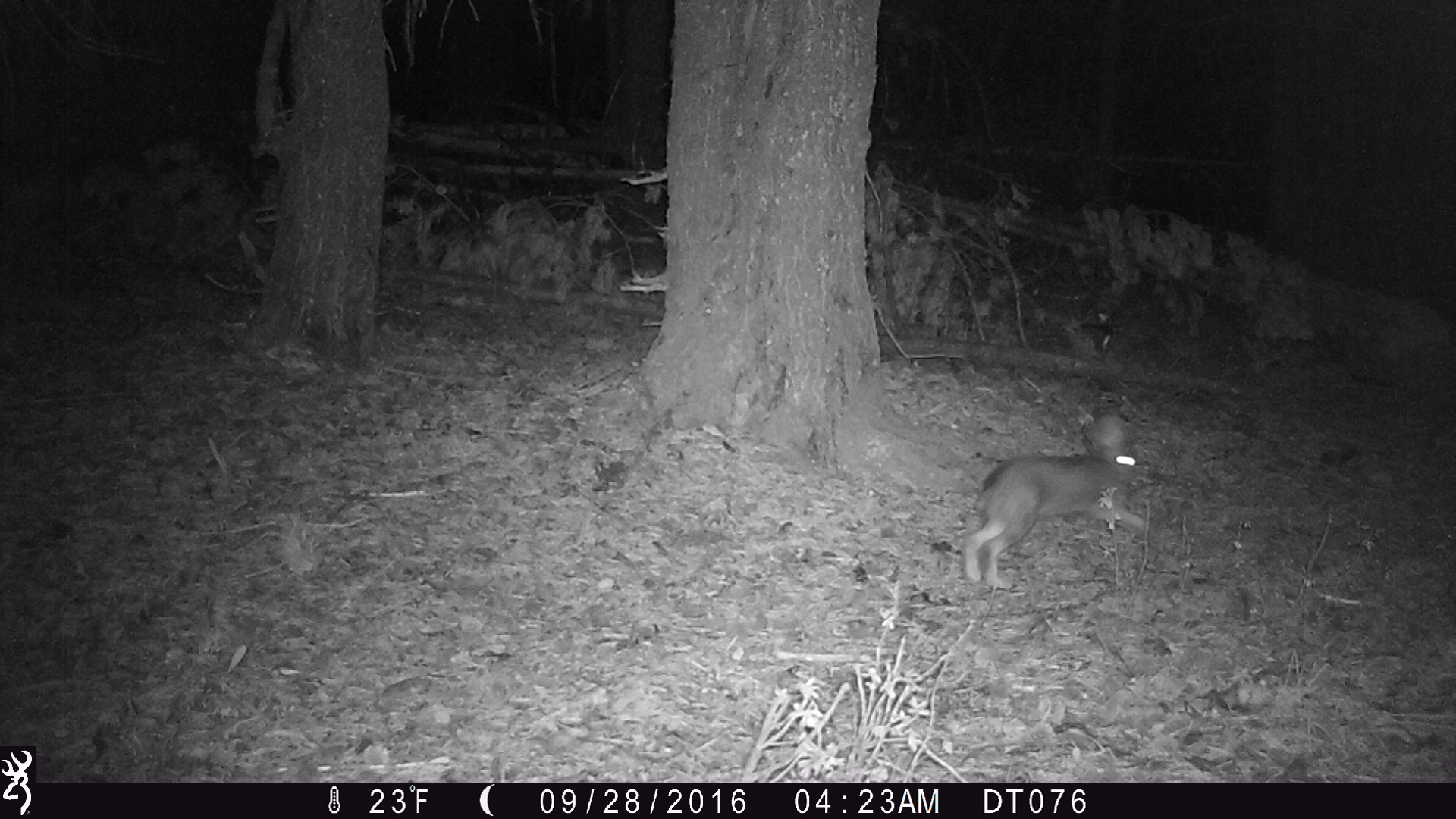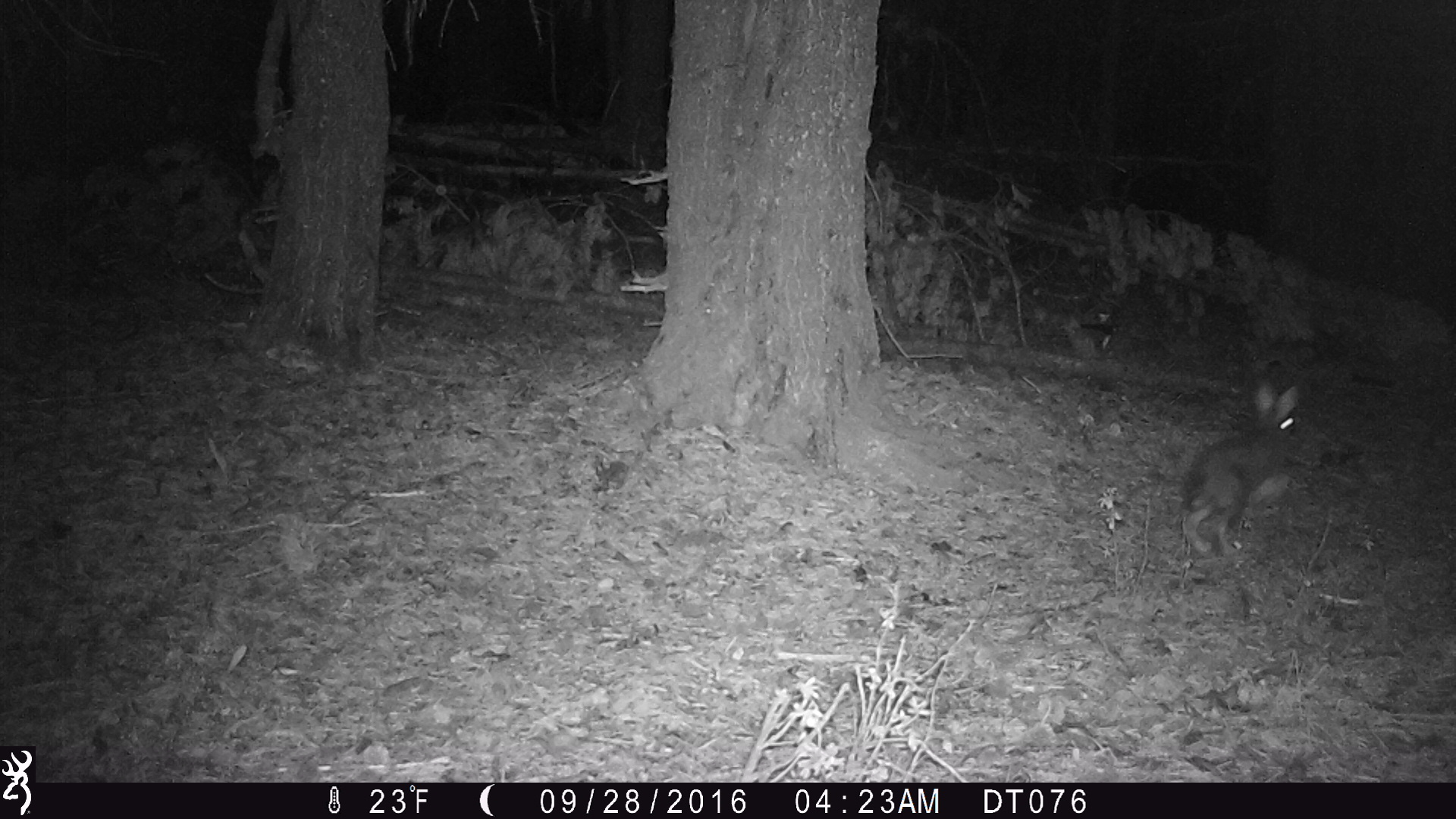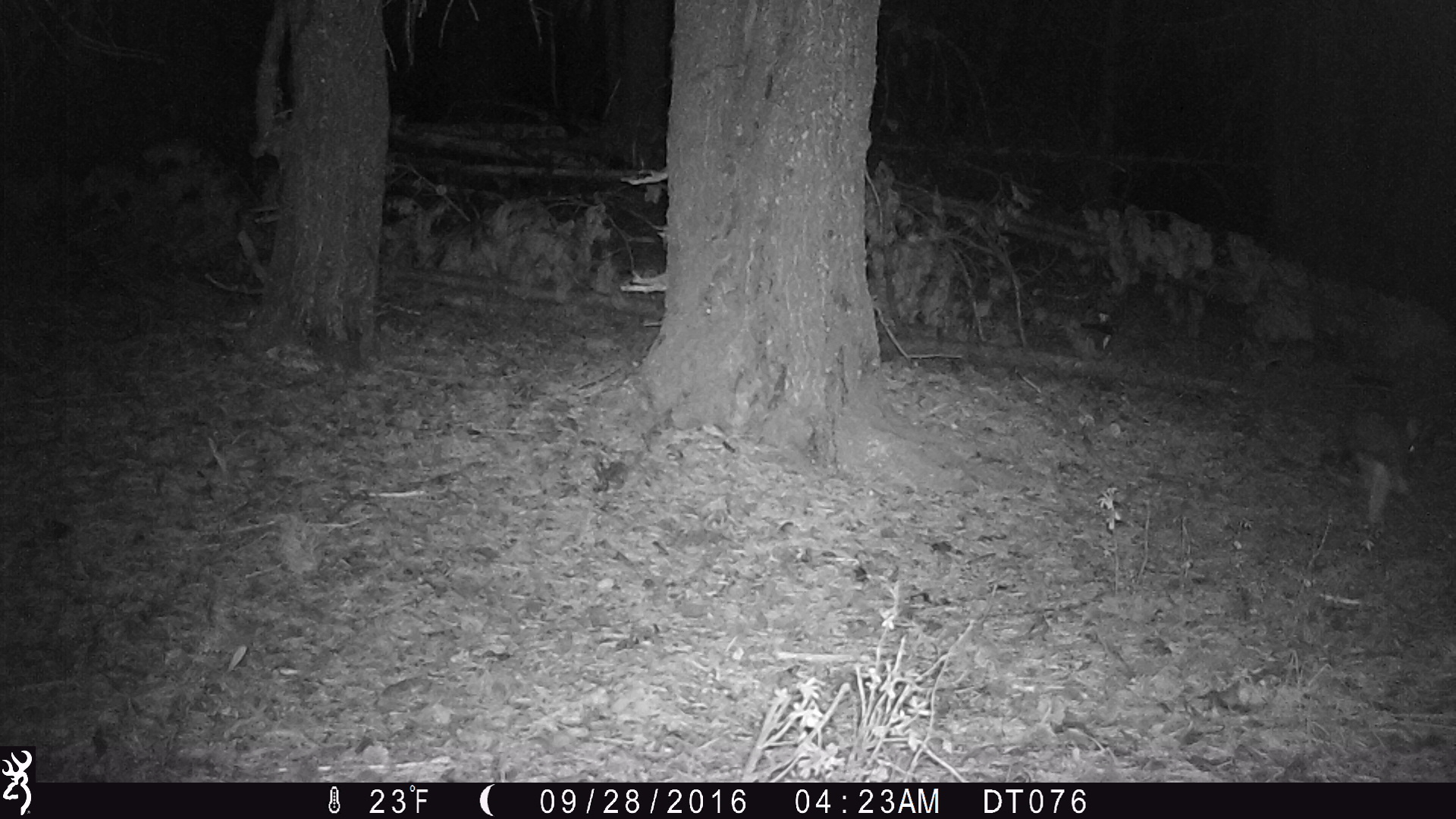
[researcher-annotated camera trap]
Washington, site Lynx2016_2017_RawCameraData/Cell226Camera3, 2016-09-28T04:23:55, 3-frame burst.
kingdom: Animalia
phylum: Chordata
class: Mammalia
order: Lagomorpha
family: Leporidae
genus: Lepus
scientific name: Lepus americanus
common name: snowshoe hare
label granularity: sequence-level